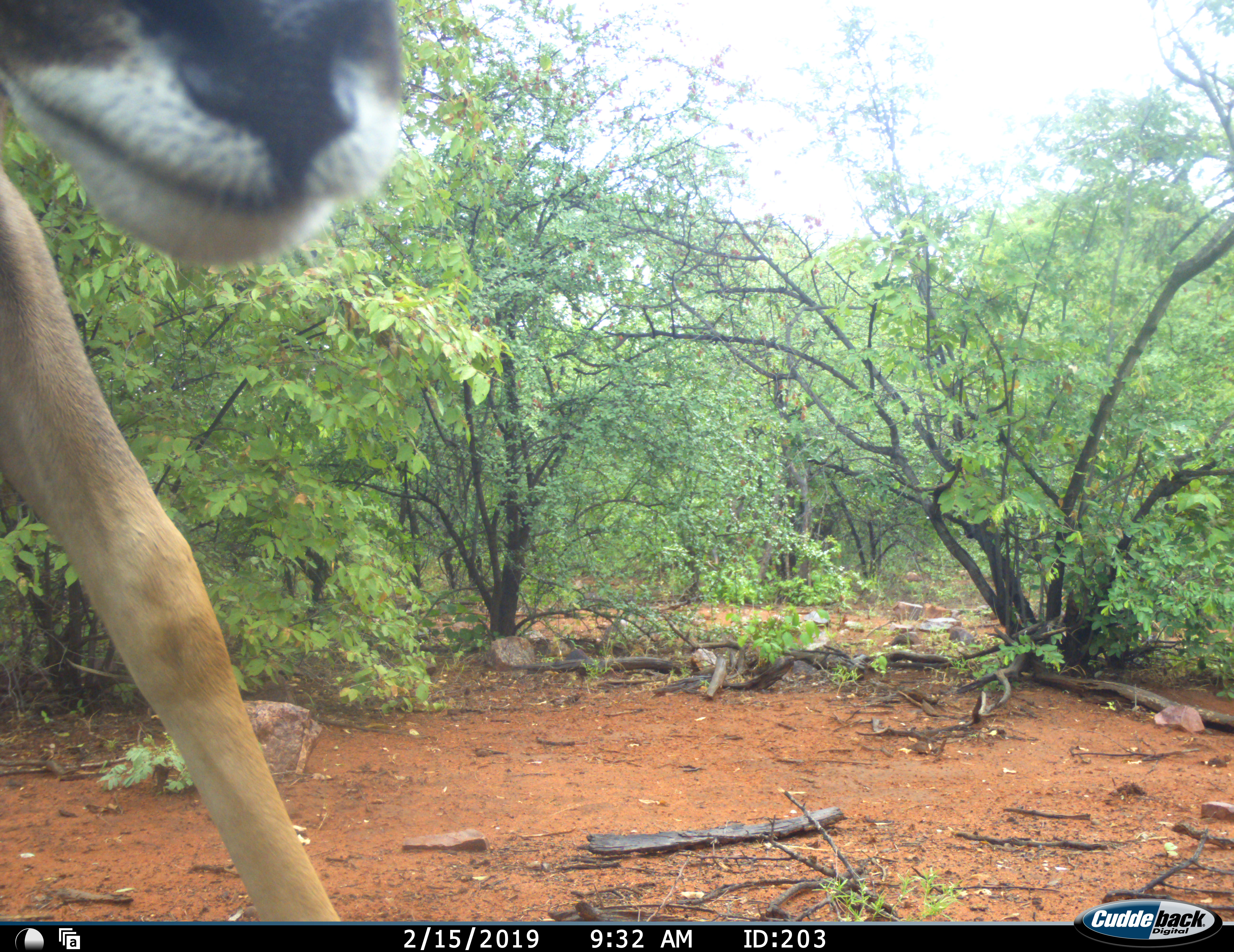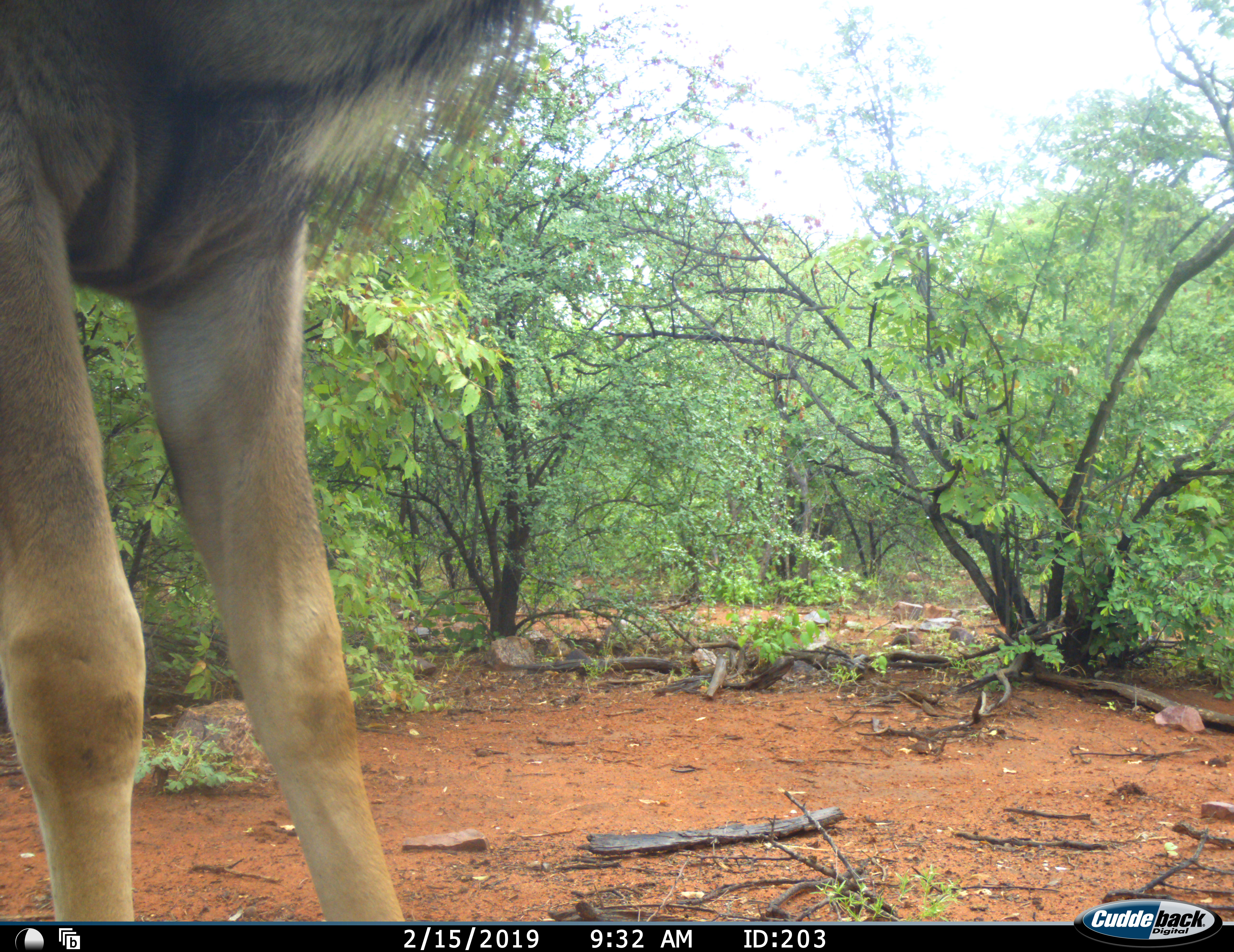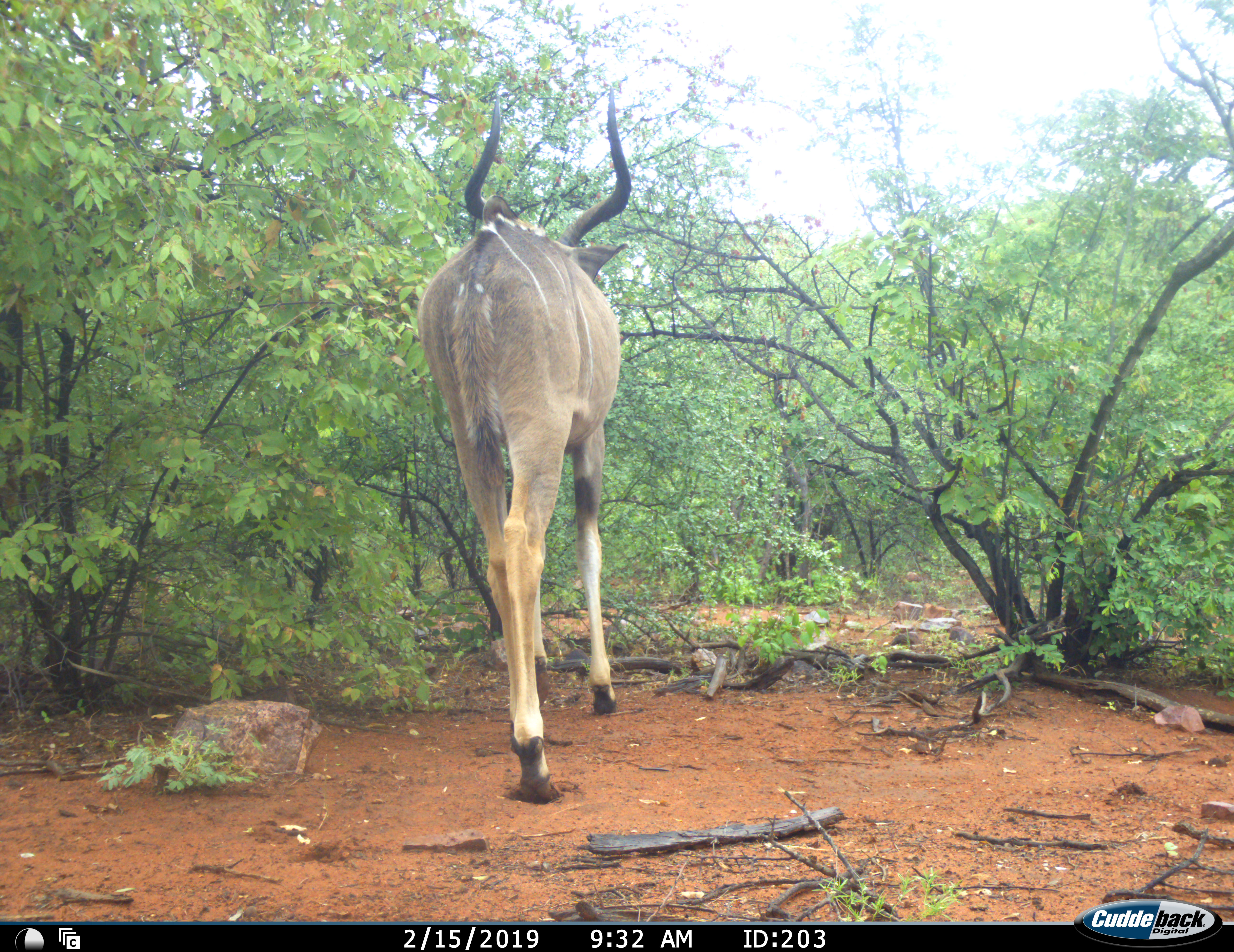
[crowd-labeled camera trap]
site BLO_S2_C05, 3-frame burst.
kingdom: Animalia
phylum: Chordata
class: Mammalia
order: Artiodactyla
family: Bovidae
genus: Tragelaphus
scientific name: Tragelaphus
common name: kudu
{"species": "kudu (Tragelaphus)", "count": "1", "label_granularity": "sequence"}